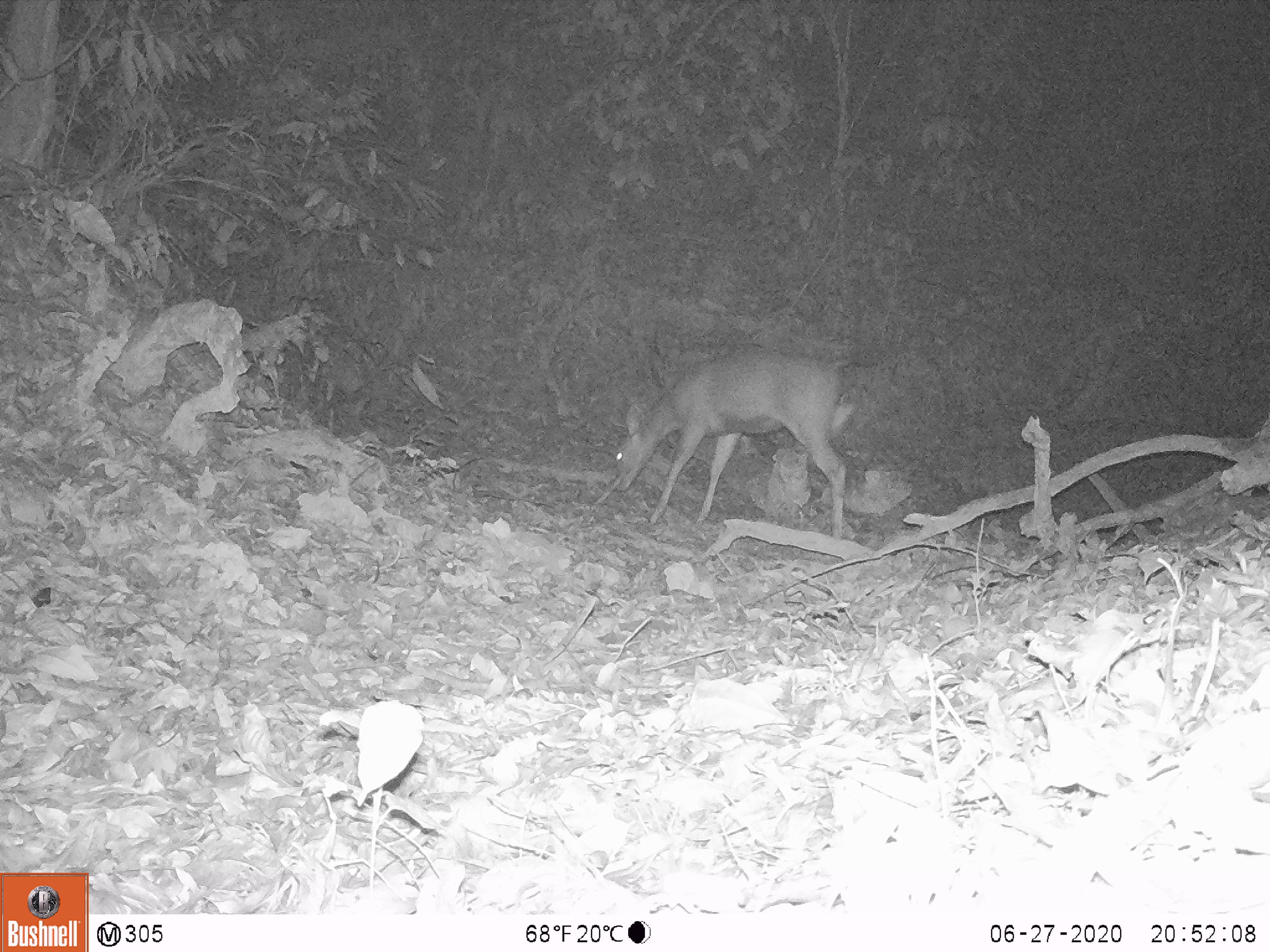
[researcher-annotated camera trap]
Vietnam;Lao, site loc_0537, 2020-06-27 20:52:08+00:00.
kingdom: Animalia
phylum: Chordata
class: Mammalia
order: Artiodactyla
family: Cervidae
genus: Rusa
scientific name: Rusa unicolor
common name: sambar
Sambar (Rusa unicolor). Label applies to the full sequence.